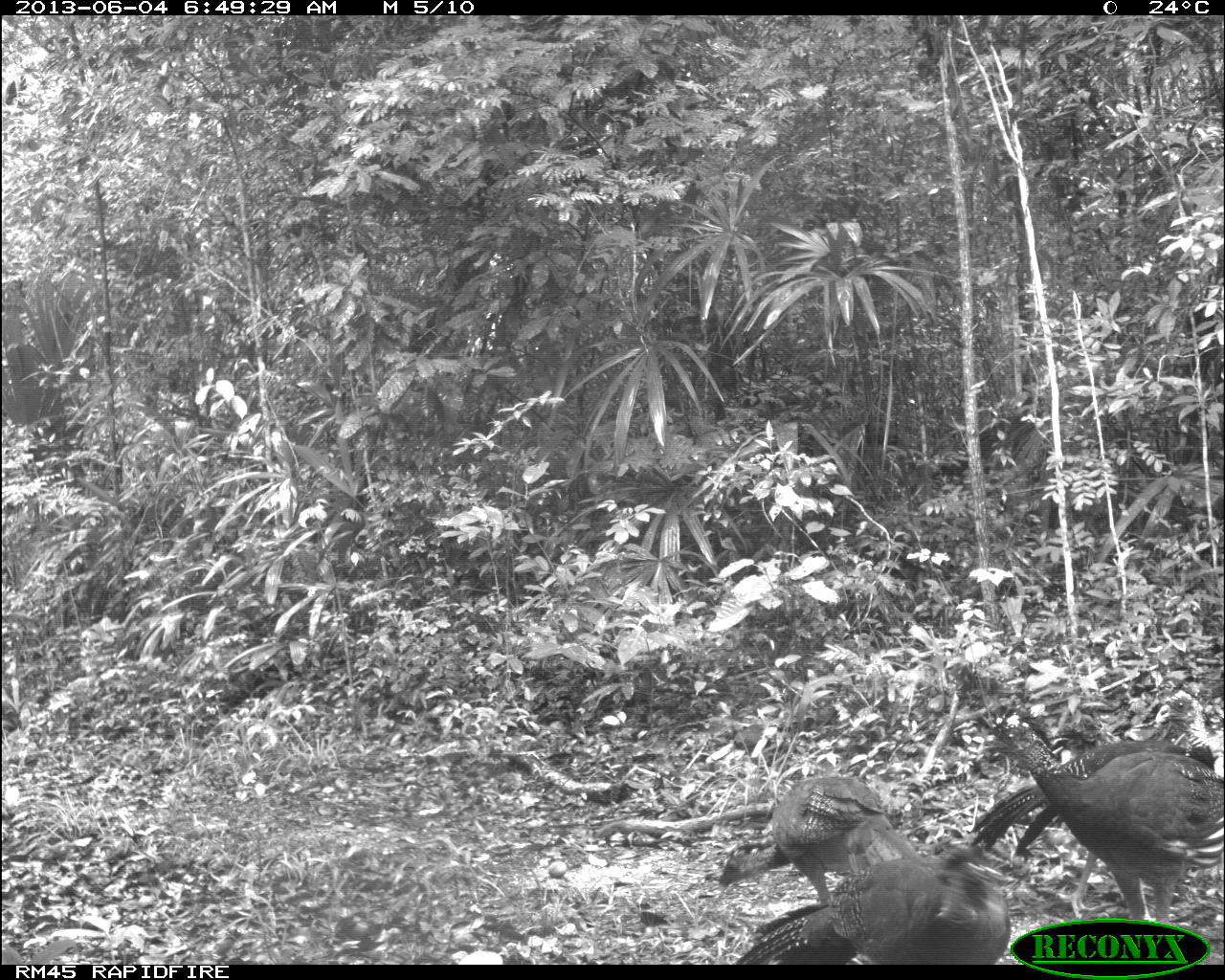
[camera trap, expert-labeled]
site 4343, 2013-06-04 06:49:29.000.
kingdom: Animalia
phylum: Chordata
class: Aves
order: Galliformes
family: Cracidae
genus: Crax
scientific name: Crax rubra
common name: great curassow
Crax rubra (great curassow), count 4, sex female.